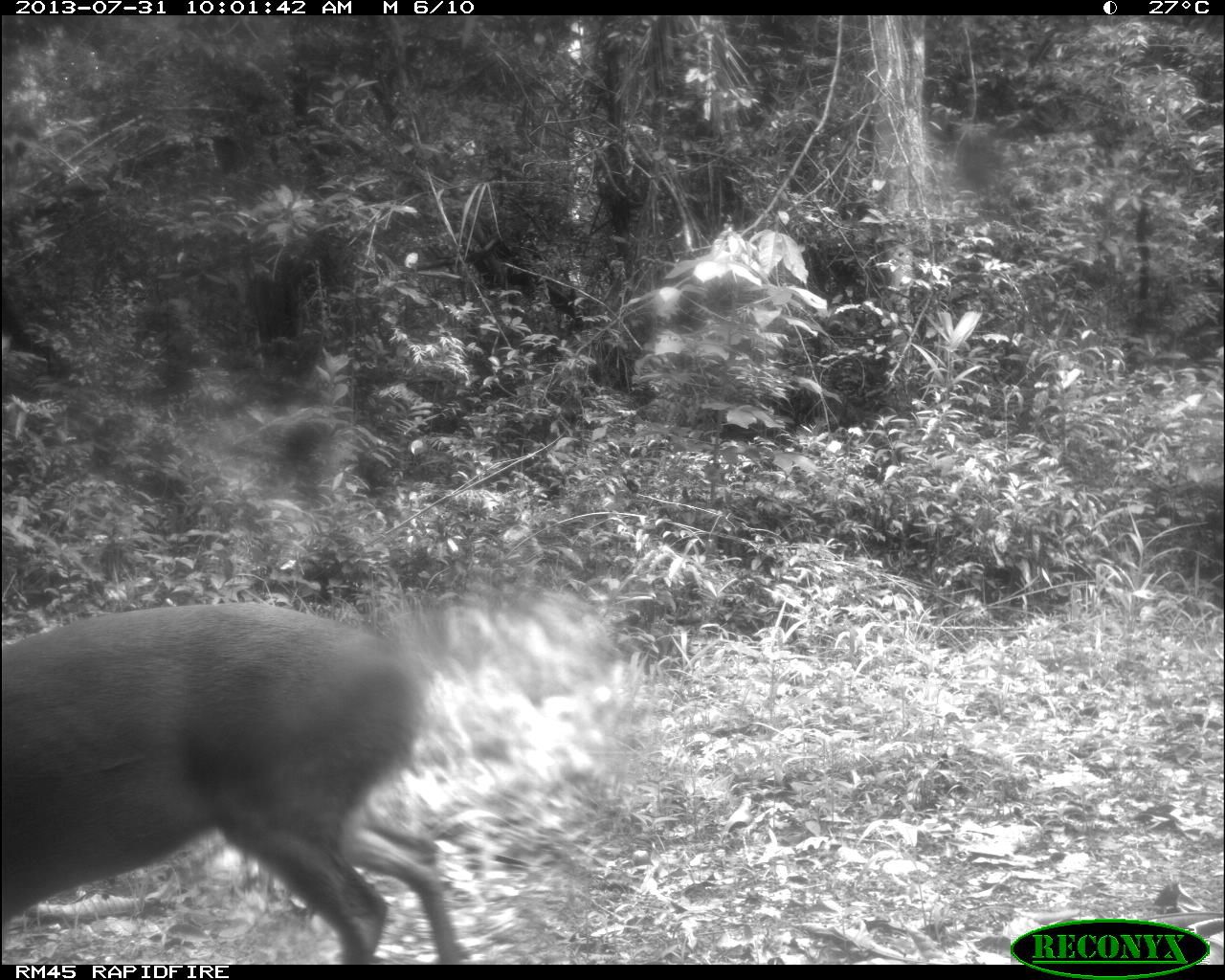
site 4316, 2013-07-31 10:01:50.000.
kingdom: Animalia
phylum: Chordata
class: Mammalia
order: Artiodactyla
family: Cervidae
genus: Mazama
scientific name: Mazama temama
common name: central american red brocket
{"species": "Mazama temama (central american red brocket)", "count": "1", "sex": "male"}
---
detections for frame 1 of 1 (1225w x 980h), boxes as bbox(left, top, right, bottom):
mazama temama: bbox(1, 601, 463, 964)